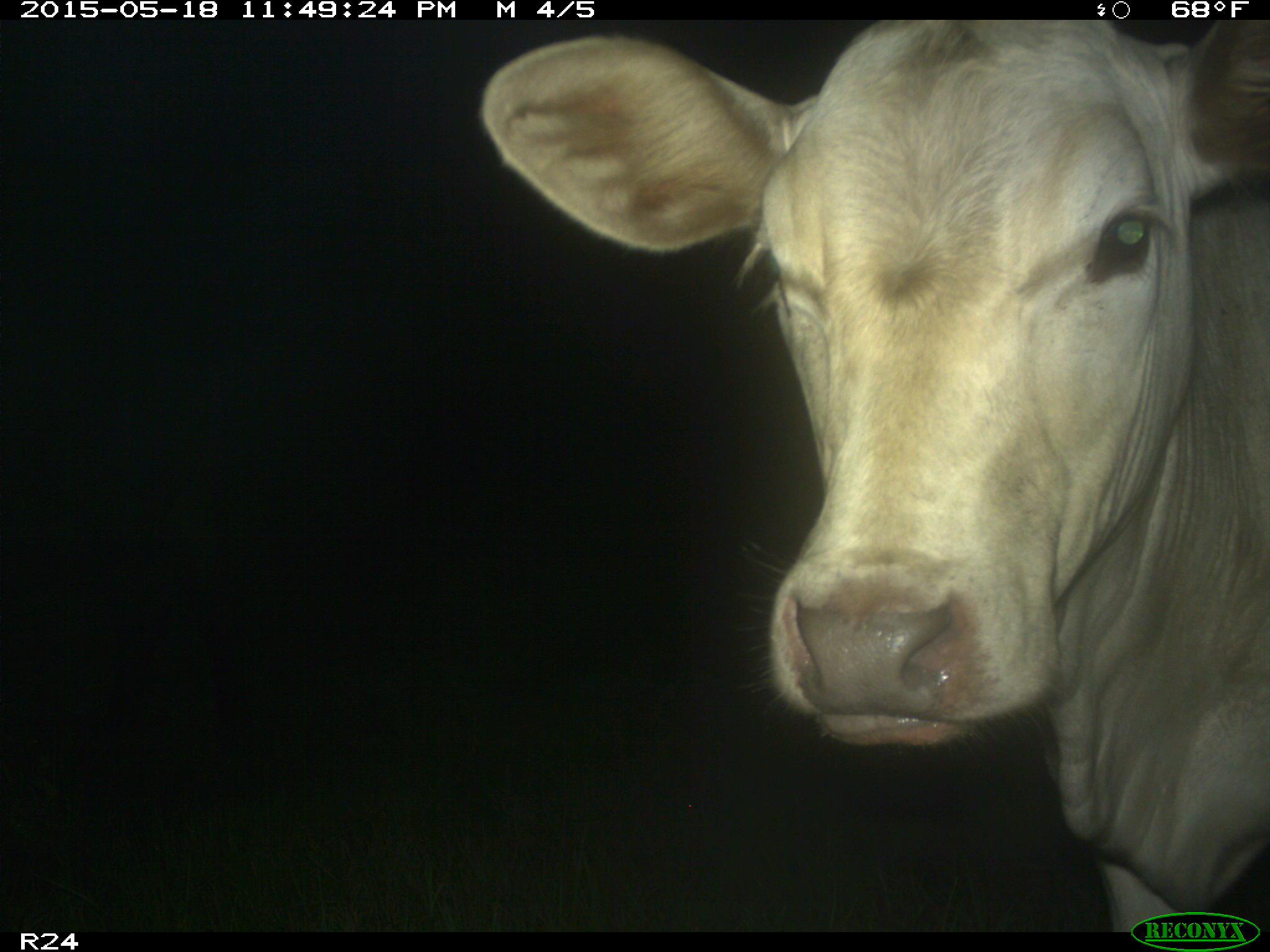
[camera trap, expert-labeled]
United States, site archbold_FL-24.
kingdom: Animalia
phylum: Chordata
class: Mammalia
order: Artiodactyla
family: Bovidae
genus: Bos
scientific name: Bos taurus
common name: domestic cow